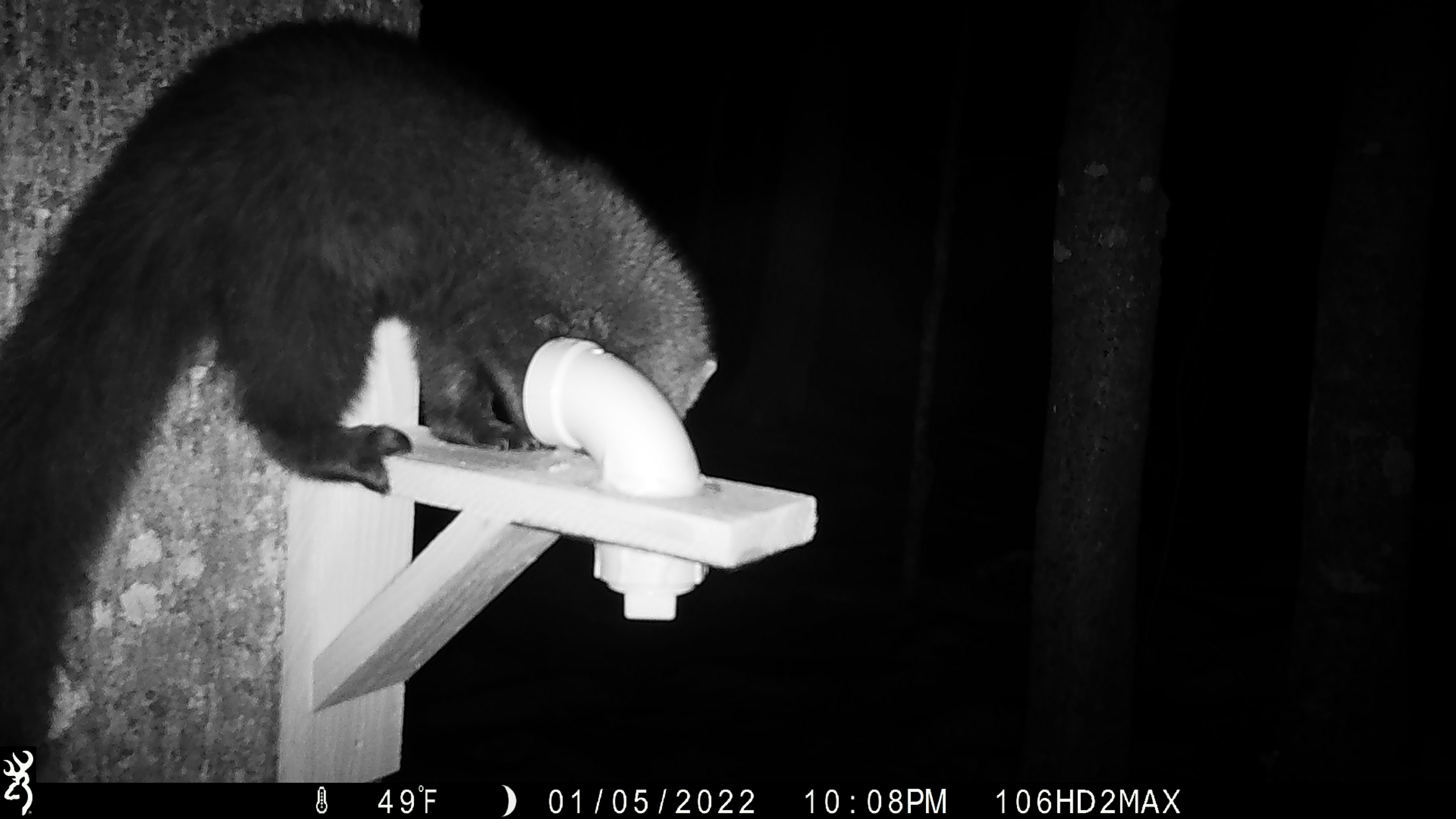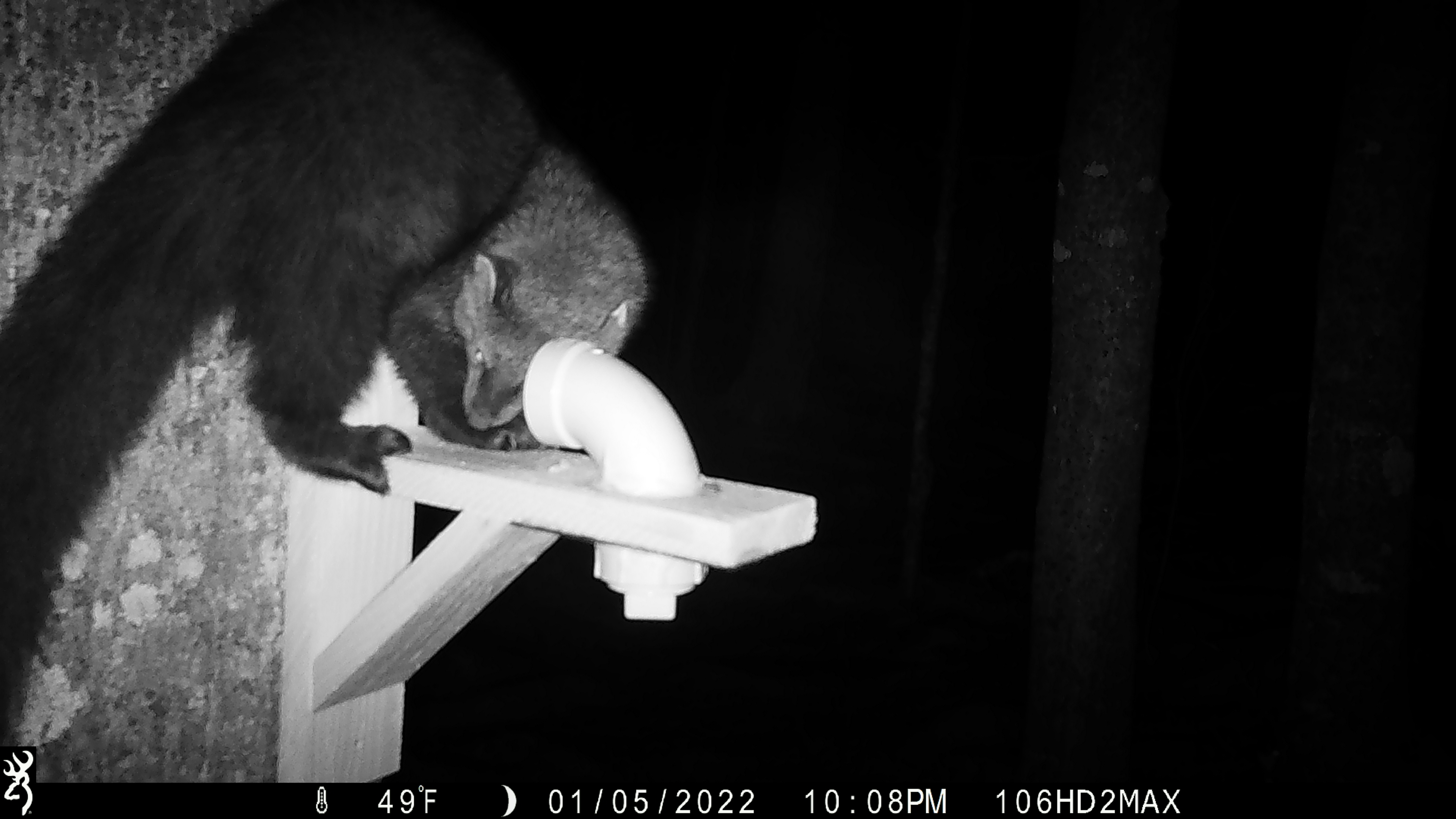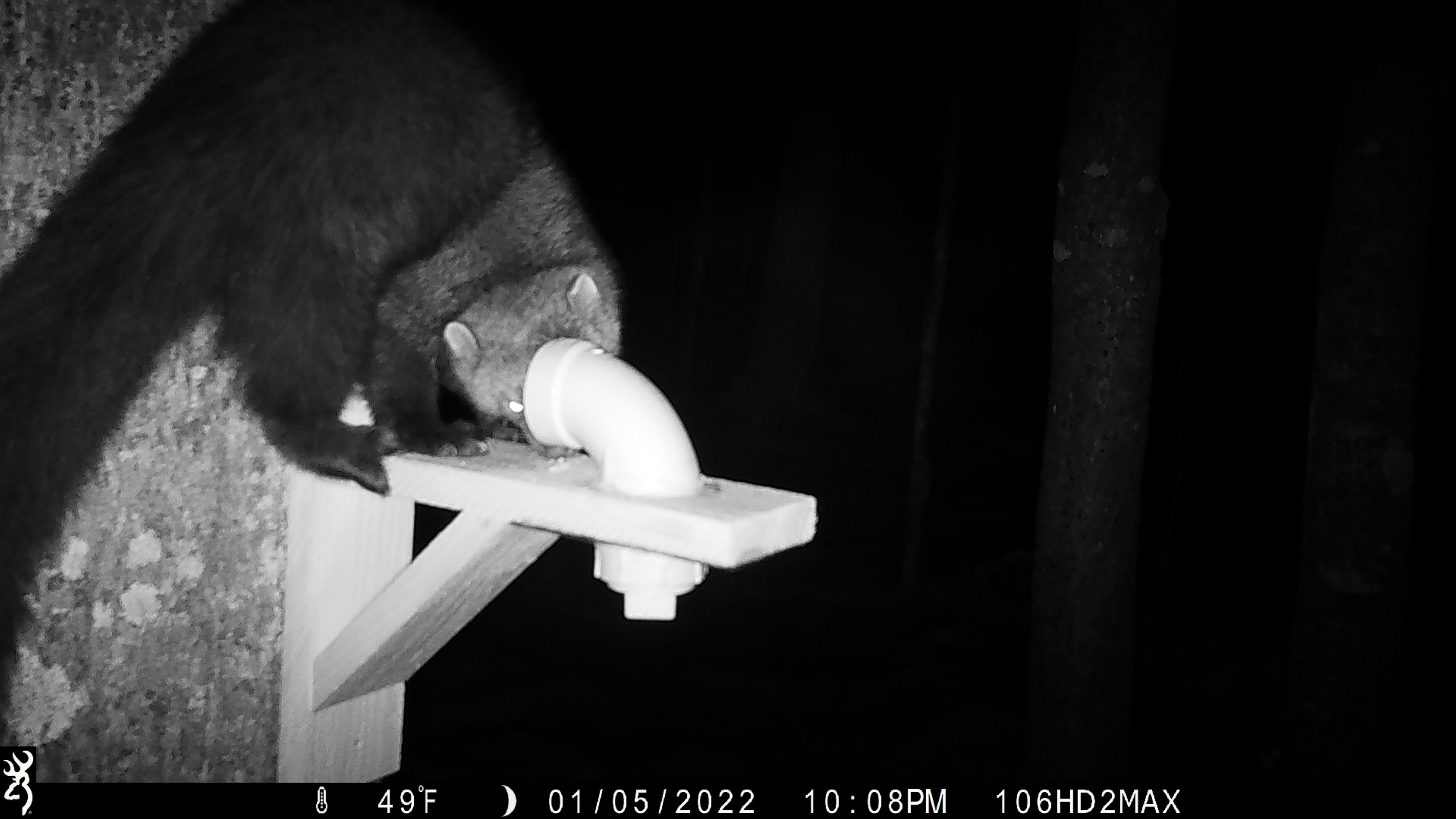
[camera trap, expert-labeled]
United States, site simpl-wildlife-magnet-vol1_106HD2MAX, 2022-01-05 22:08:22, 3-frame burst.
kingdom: Animalia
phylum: Chordata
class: Mammalia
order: Carnivora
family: Mustelidae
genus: Pekania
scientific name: Pekania pennanti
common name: fisher